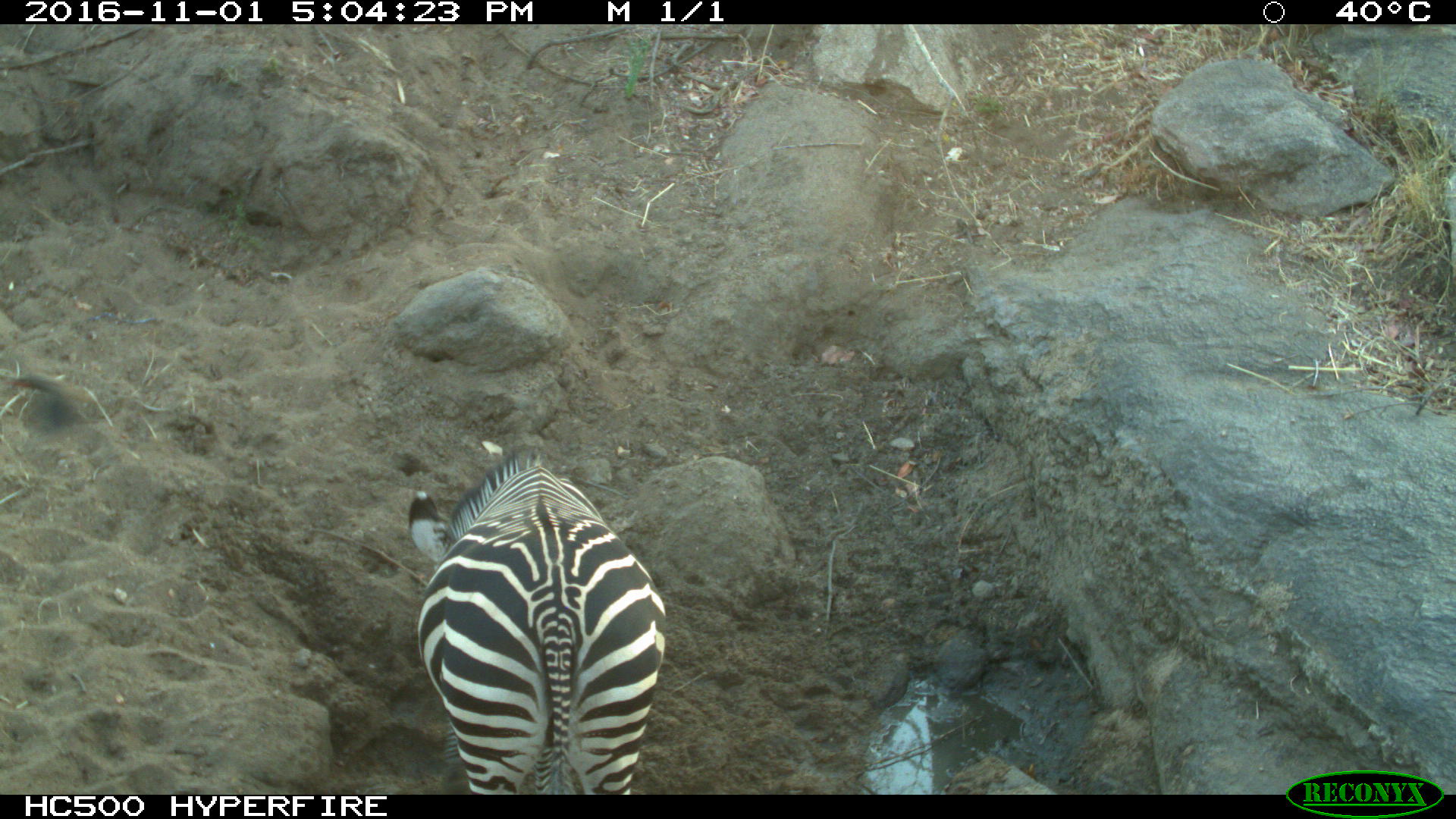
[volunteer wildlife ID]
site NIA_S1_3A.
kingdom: Animalia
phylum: Chordata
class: Mammalia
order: Perissodactyla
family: Equidae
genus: Equus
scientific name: Equus quagga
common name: plains zebra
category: zebraplains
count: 1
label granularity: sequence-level